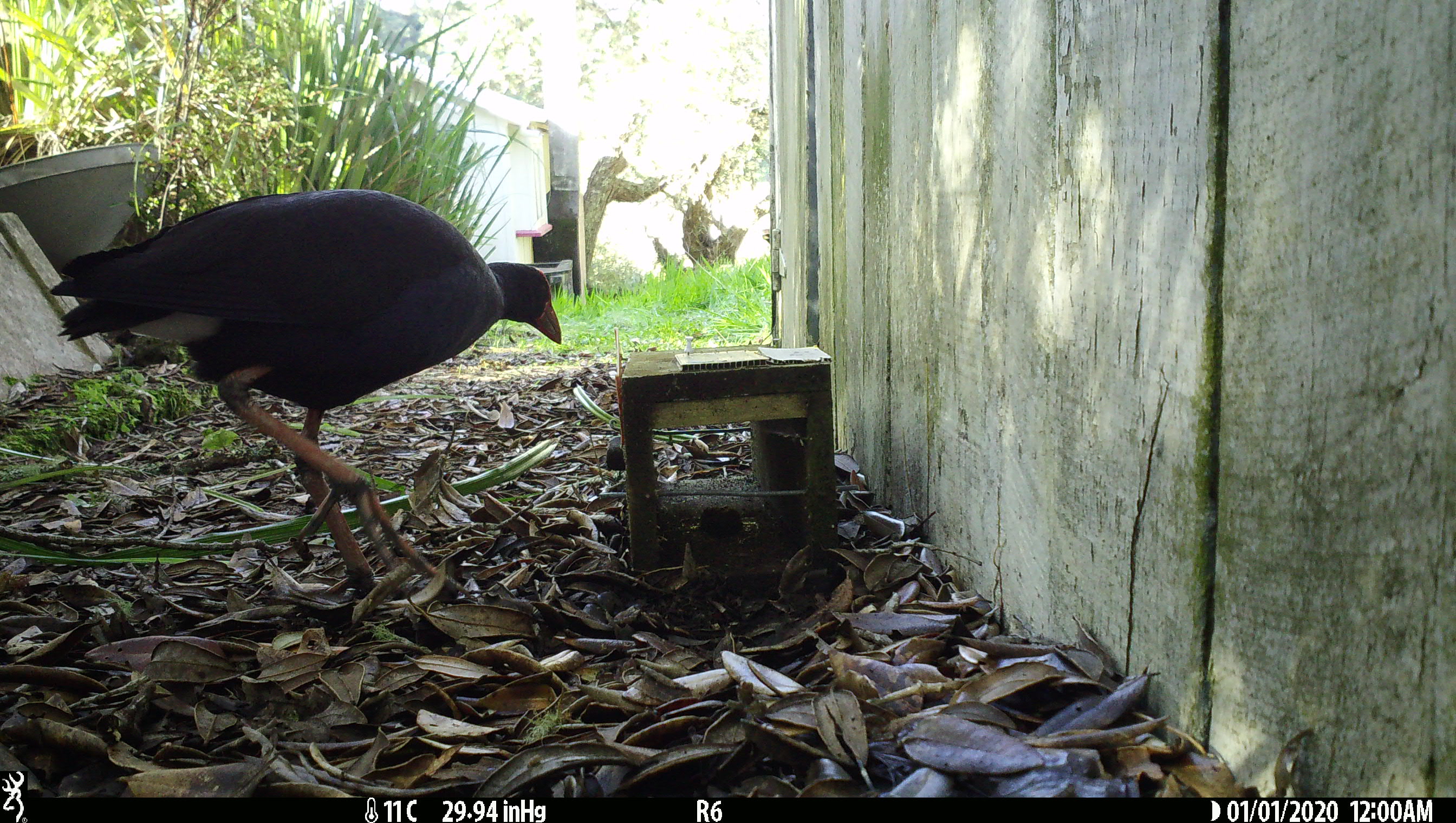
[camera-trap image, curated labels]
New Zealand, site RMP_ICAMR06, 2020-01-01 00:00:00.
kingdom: Animalia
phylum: Chordata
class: Aves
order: Gruiformes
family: Rallidae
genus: Porphyrio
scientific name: Porphyrio melanotus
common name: australasian swamphen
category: pukeko